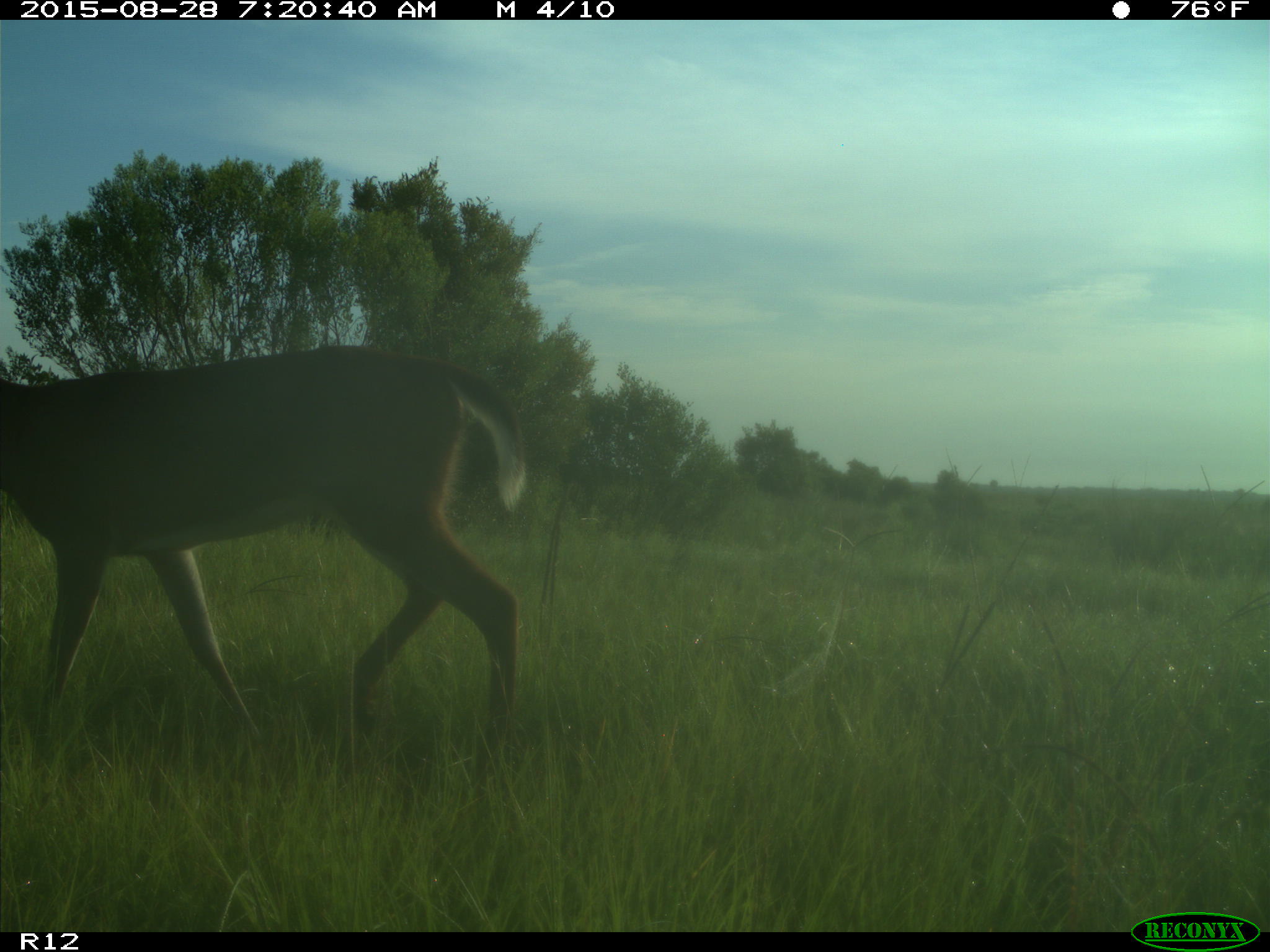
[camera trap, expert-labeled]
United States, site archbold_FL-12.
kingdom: Animalia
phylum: Chordata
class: Mammalia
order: Artiodactyla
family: Cervidae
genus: Odocoileus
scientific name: Odocoileus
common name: deer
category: unidentified deer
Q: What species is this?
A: Unidentified deer (deer) (Odocoileus).